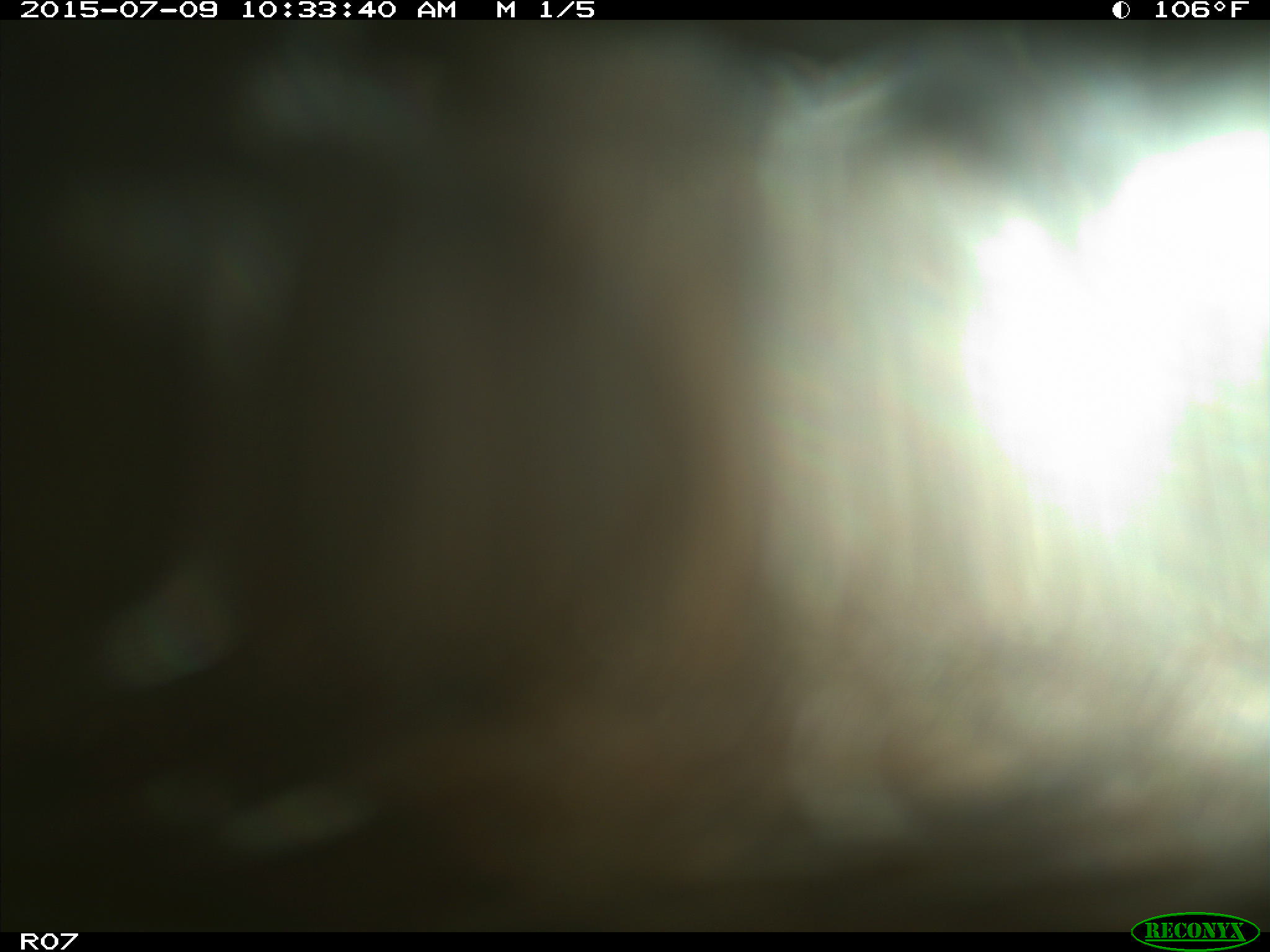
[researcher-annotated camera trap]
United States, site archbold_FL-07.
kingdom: Animalia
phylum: Chordata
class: Mammalia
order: Artiodactyla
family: Bovidae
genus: Bos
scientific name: Bos taurus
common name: domestic cow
Bos taurus (domestic cow).